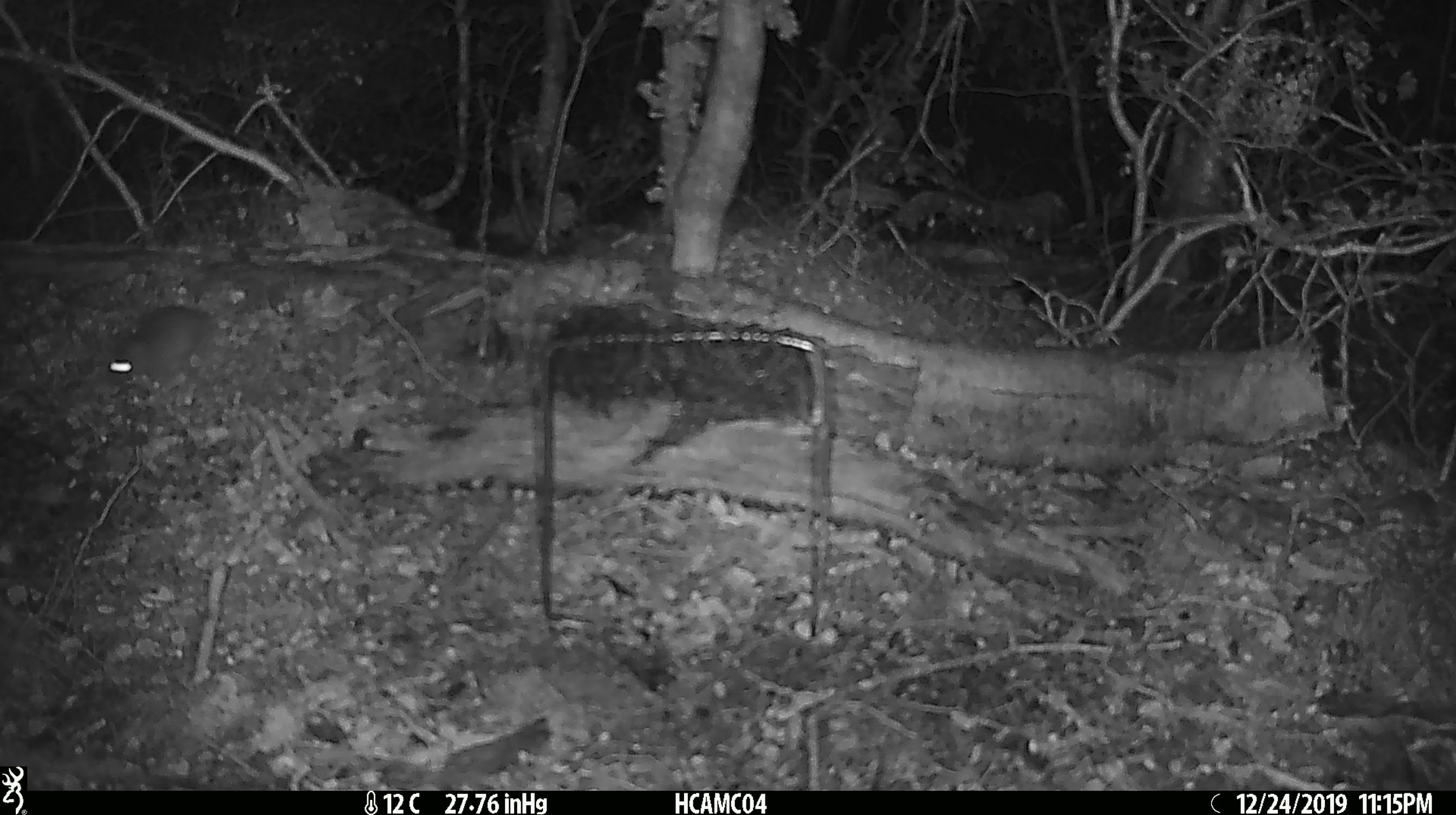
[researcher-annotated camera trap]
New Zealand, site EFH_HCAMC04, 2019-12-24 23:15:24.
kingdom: Animalia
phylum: Chordata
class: Mammalia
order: Rodentia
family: Muridae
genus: Mus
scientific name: Mus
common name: mouse